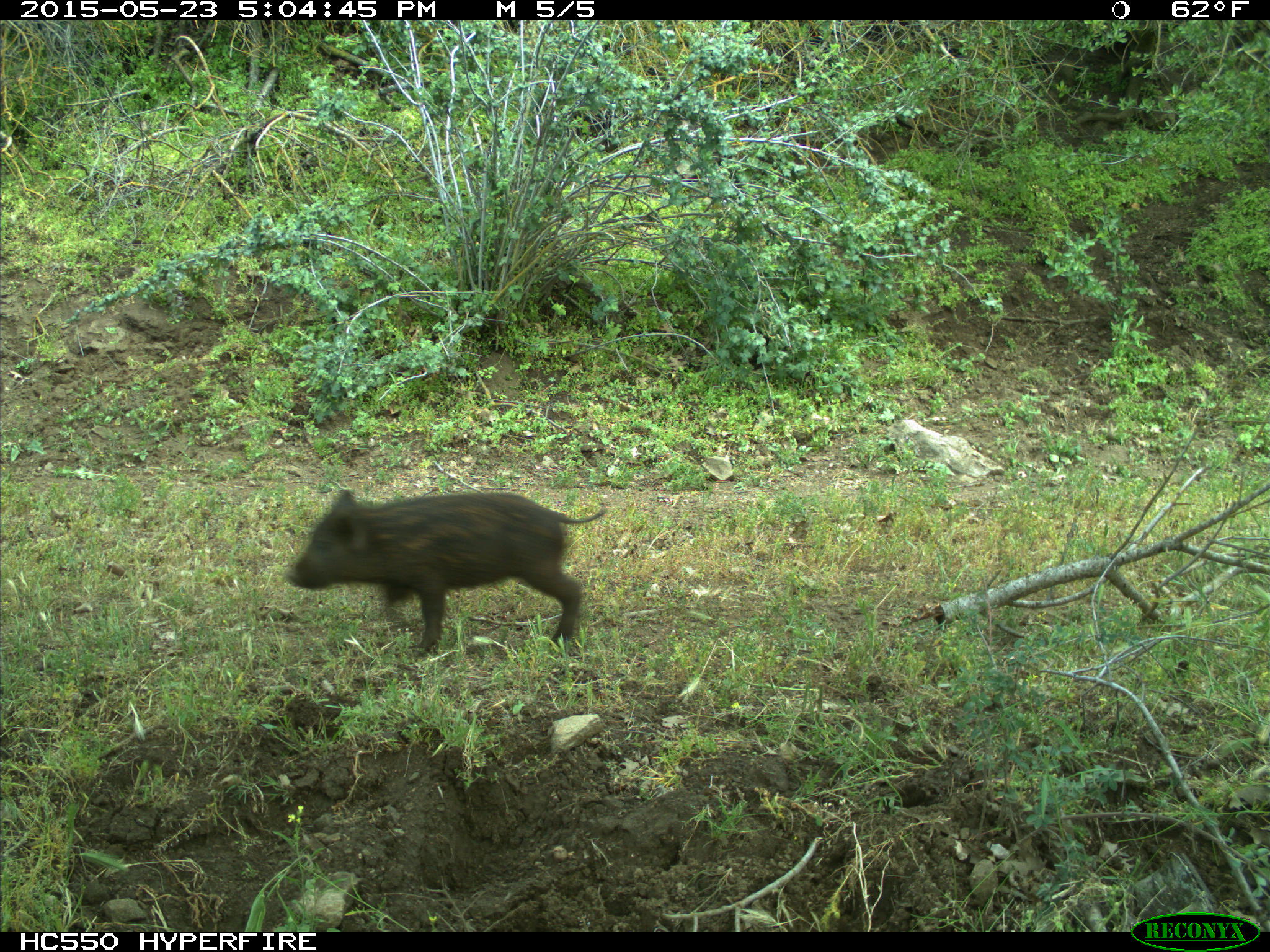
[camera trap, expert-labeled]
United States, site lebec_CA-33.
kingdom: Animalia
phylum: Chordata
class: Mammalia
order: Artiodactyla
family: Suidae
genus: Sus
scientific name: Sus scrofa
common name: wild boar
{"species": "Sus scrofa (wild boar)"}